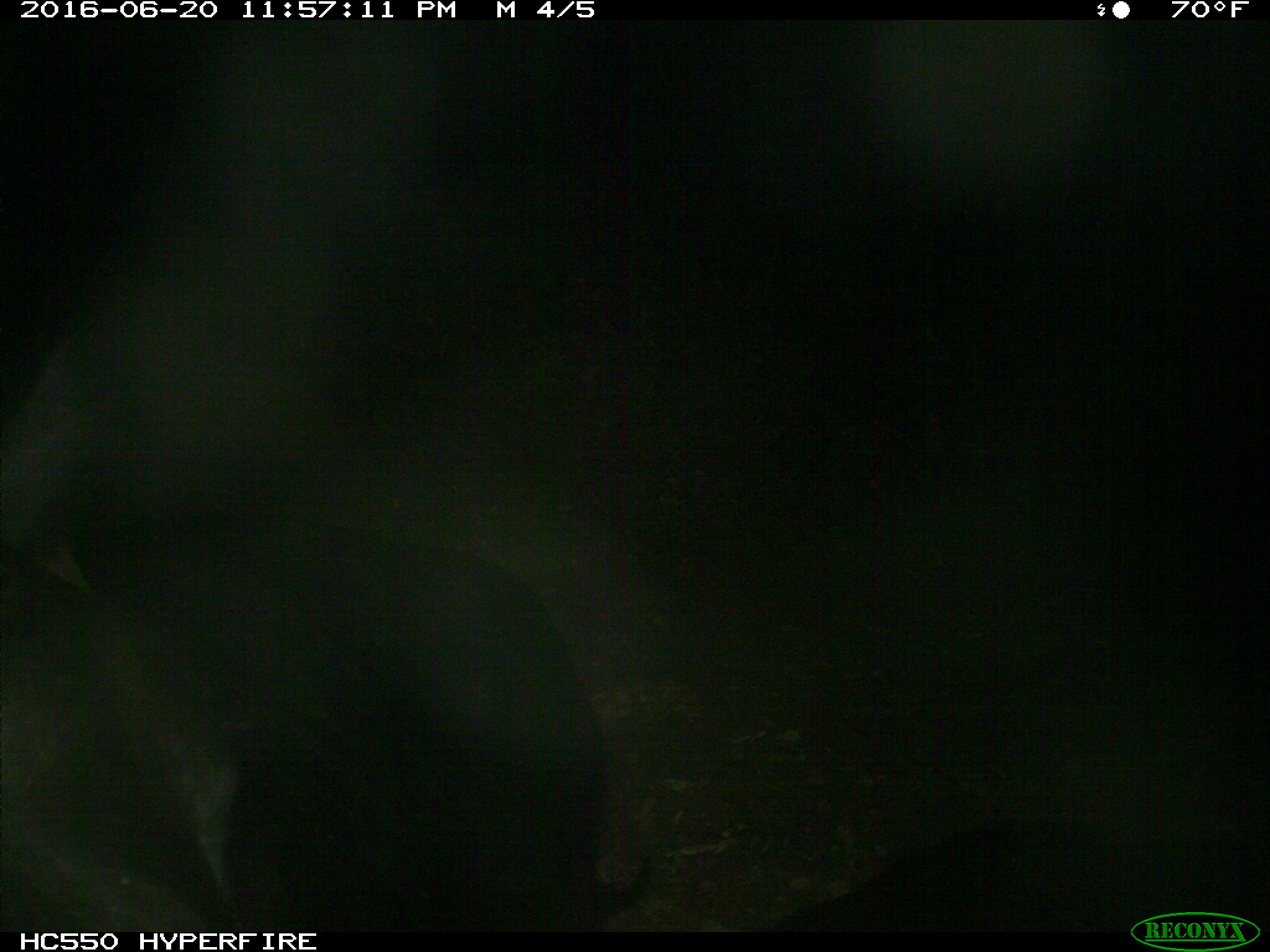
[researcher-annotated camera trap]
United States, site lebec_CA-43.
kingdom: Animalia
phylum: Chordata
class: Mammalia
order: Artiodactyla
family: Bovidae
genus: Bos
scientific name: Bos taurus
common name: domestic cow